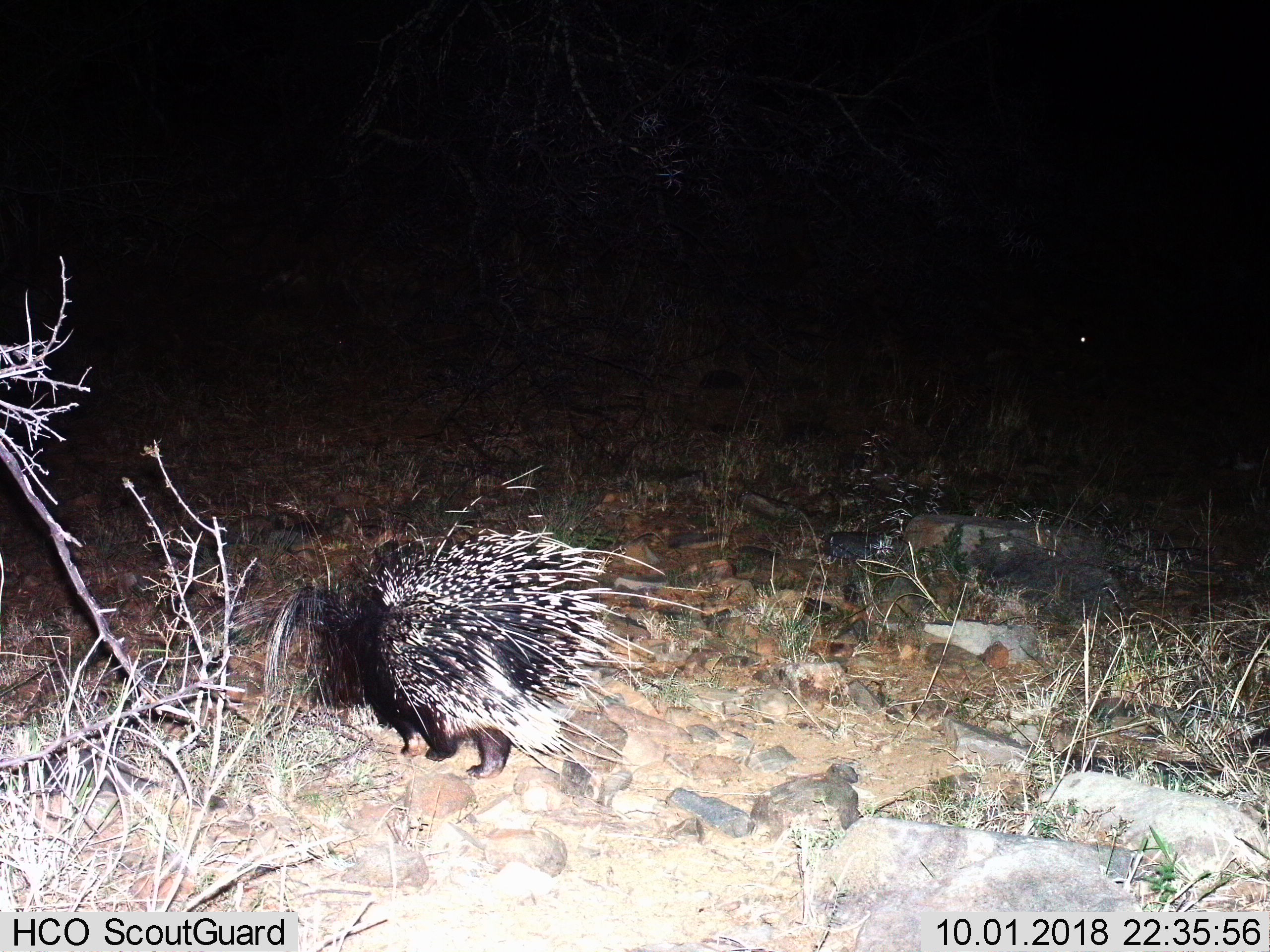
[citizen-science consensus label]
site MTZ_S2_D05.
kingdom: Animalia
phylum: Chordata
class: Mammalia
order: Rodentia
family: Hystricidae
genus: Hystrix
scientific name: Hystrix cristata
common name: crested porcupine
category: porcupine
Porcupine (crested porcupine) (Hystrix cristata), count 1. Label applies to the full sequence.